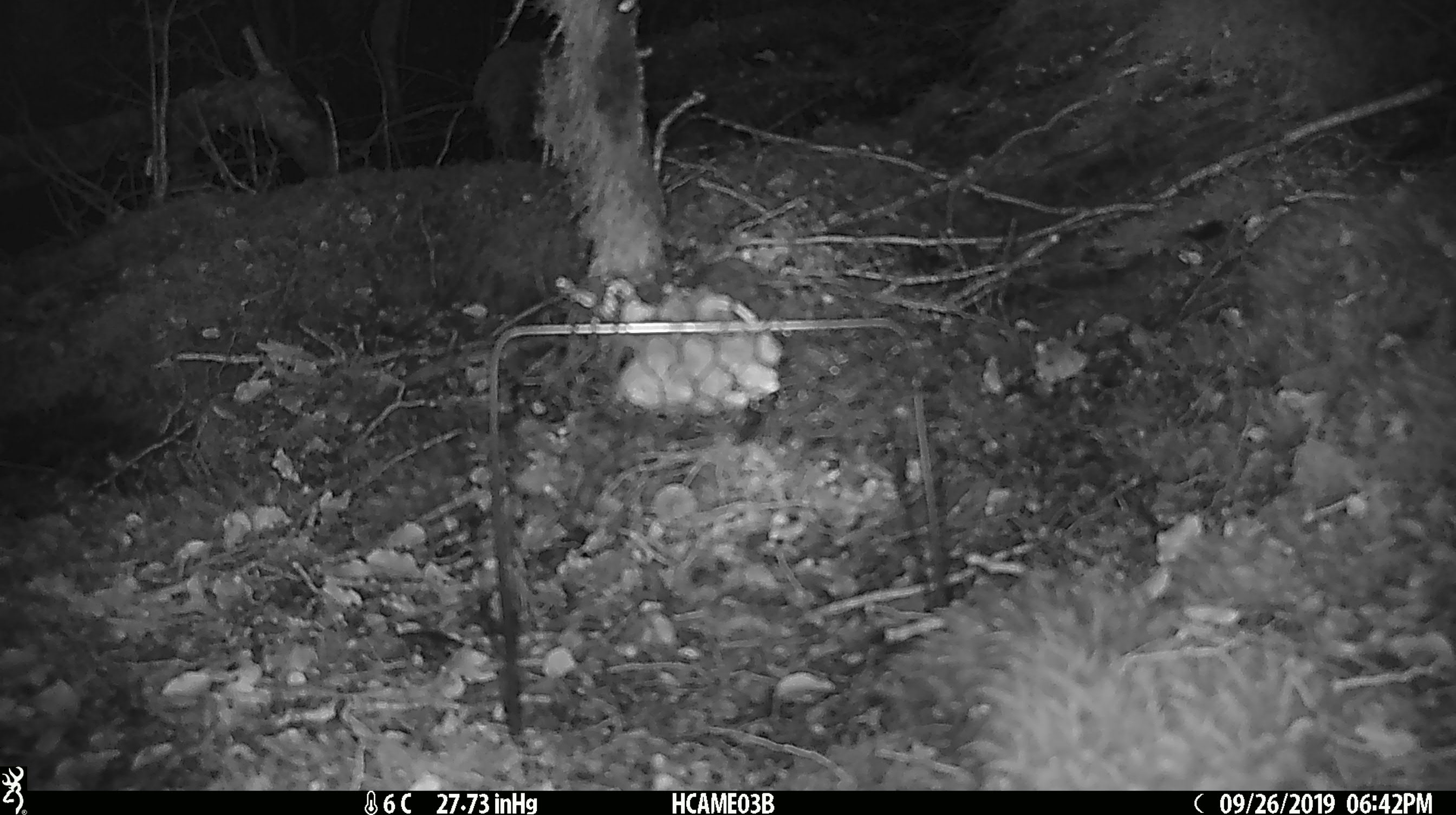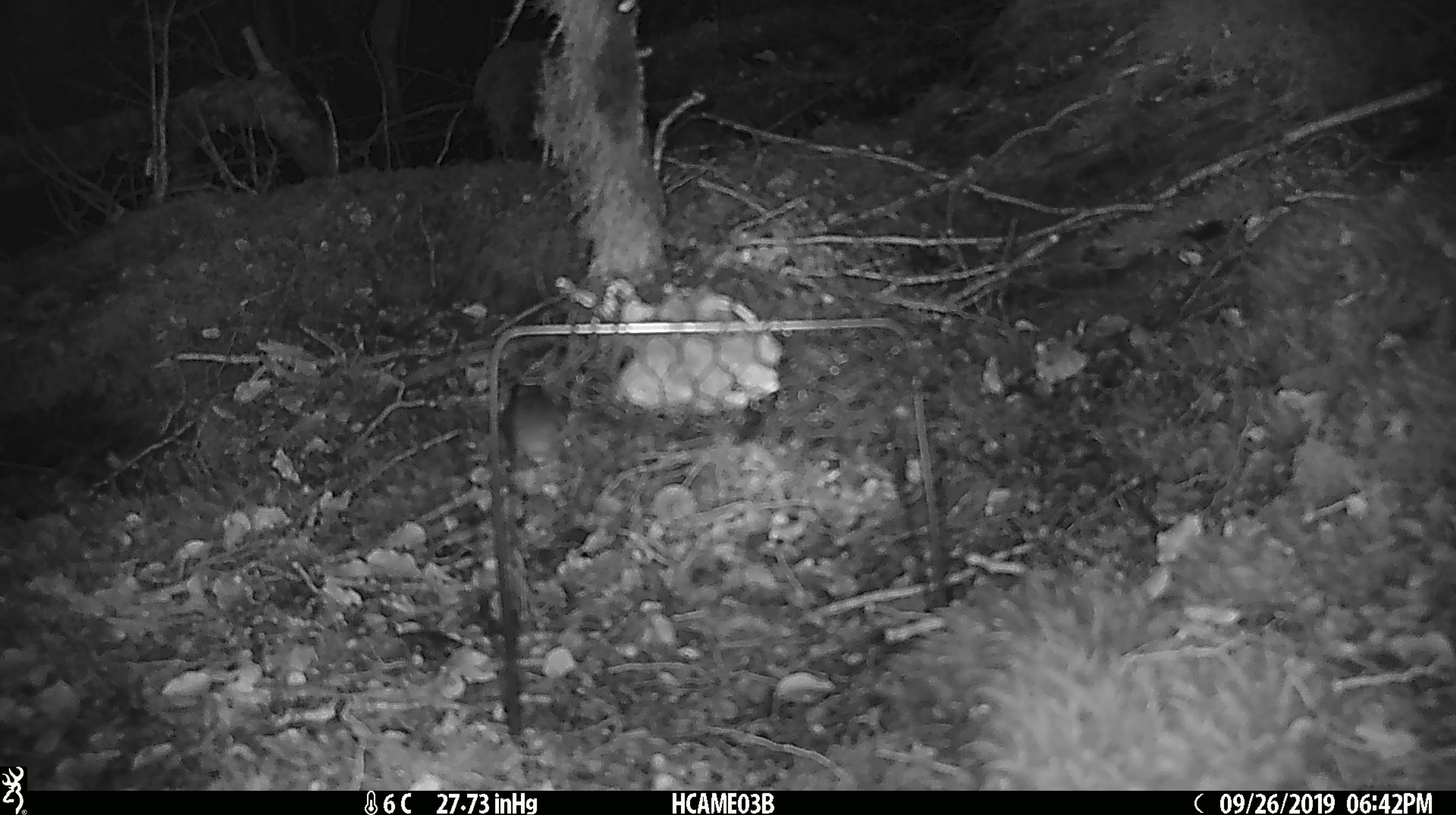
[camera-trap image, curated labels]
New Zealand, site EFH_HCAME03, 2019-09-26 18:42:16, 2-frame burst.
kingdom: Animalia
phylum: Chordata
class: Mammalia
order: Rodentia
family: Muridae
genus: Mus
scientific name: Mus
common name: mouse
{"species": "mouse (Mus)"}